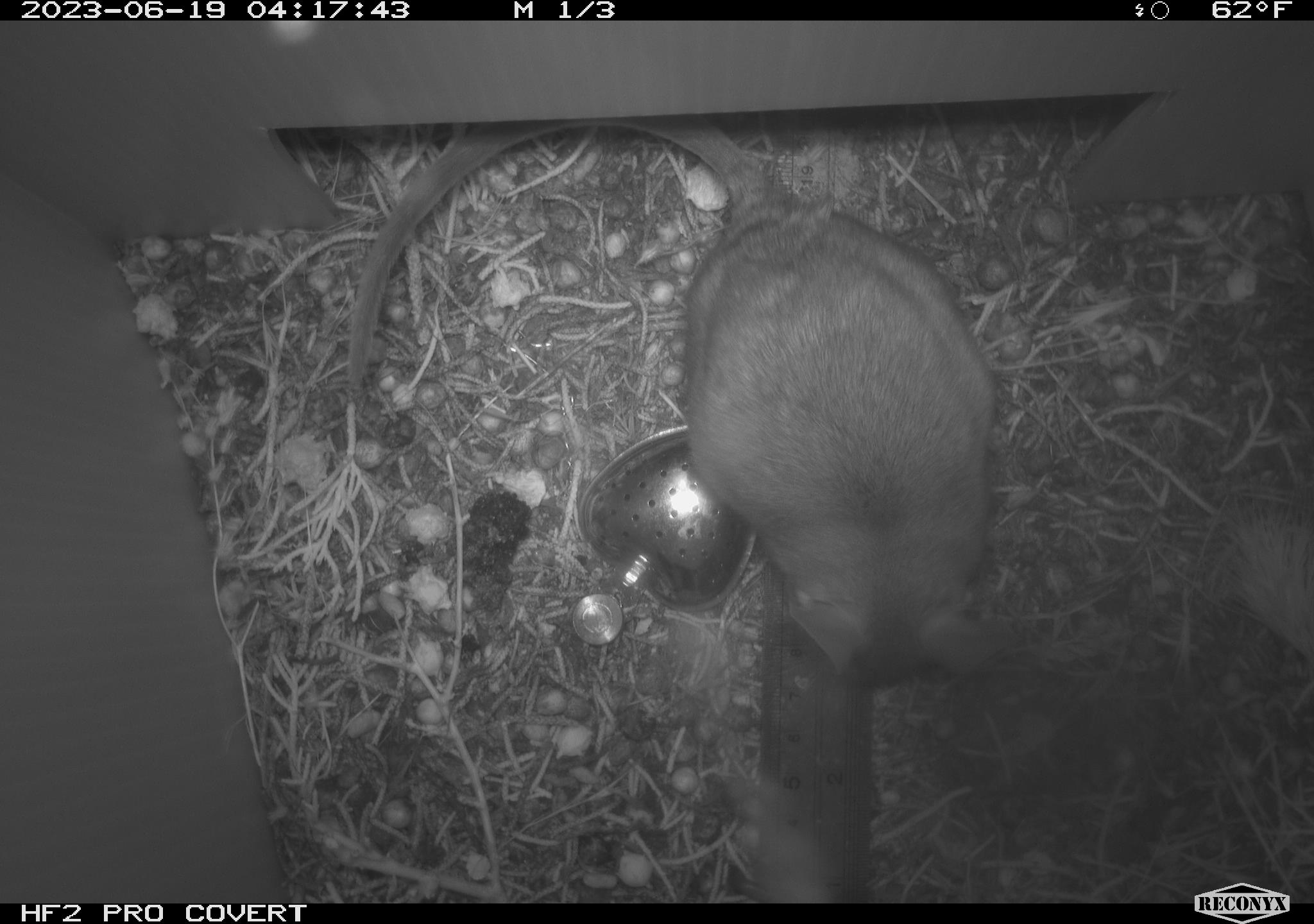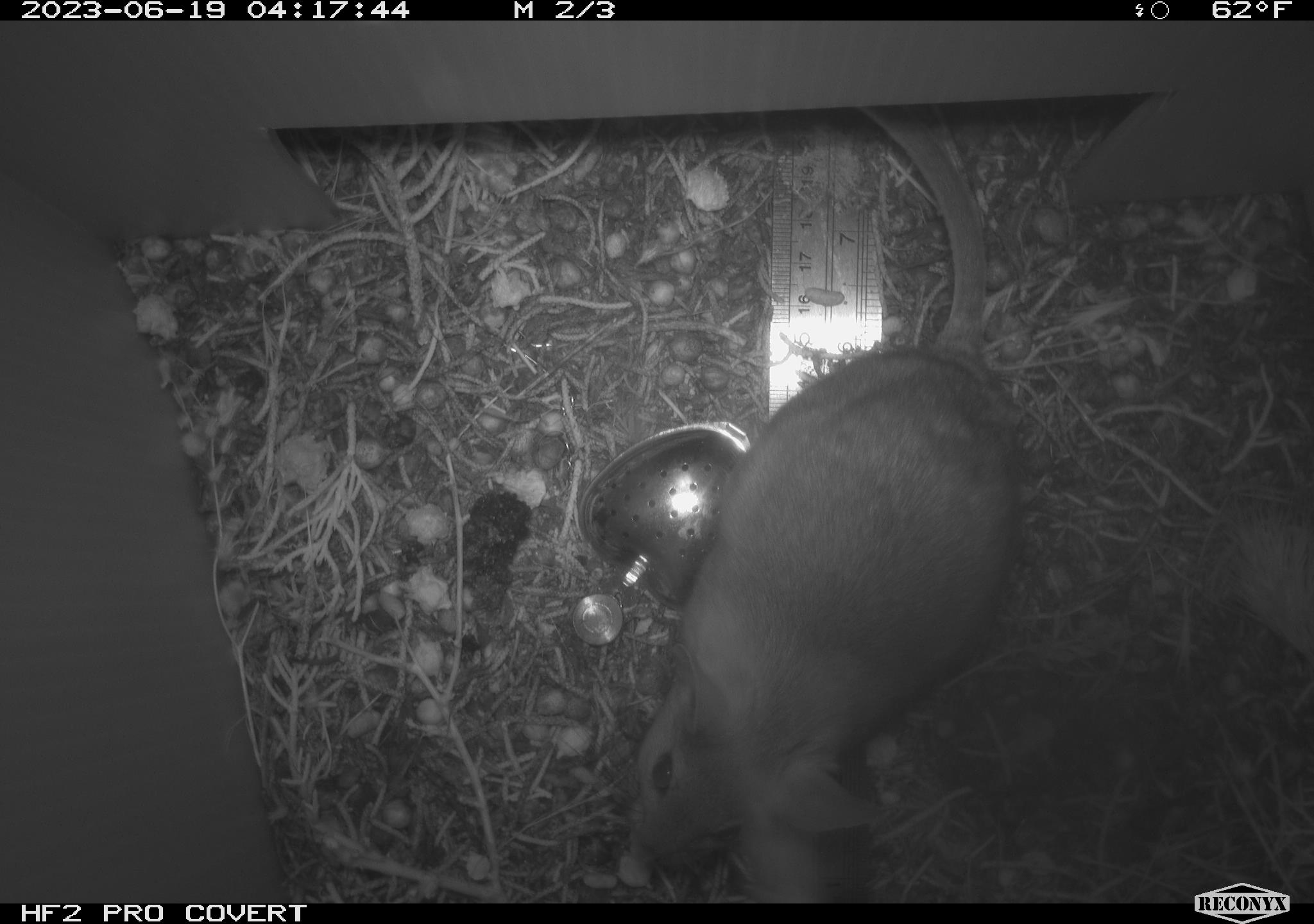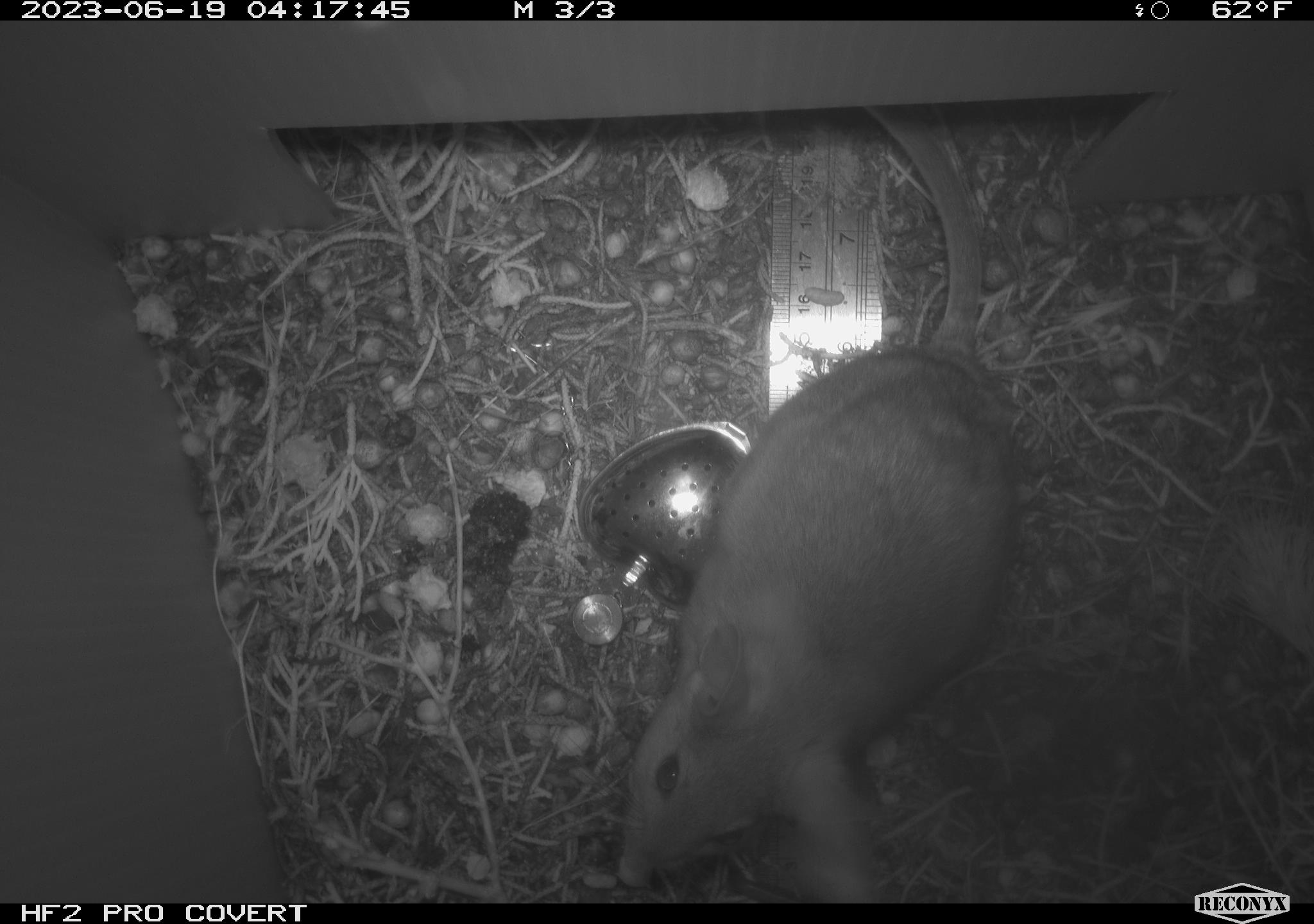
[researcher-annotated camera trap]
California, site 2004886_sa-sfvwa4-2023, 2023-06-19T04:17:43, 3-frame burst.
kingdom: Animalia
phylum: Chordata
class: Mammalia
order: Rodentia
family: Cricetidae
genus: Neotoma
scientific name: Neotoma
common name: pack rat or woodrat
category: neotoma species